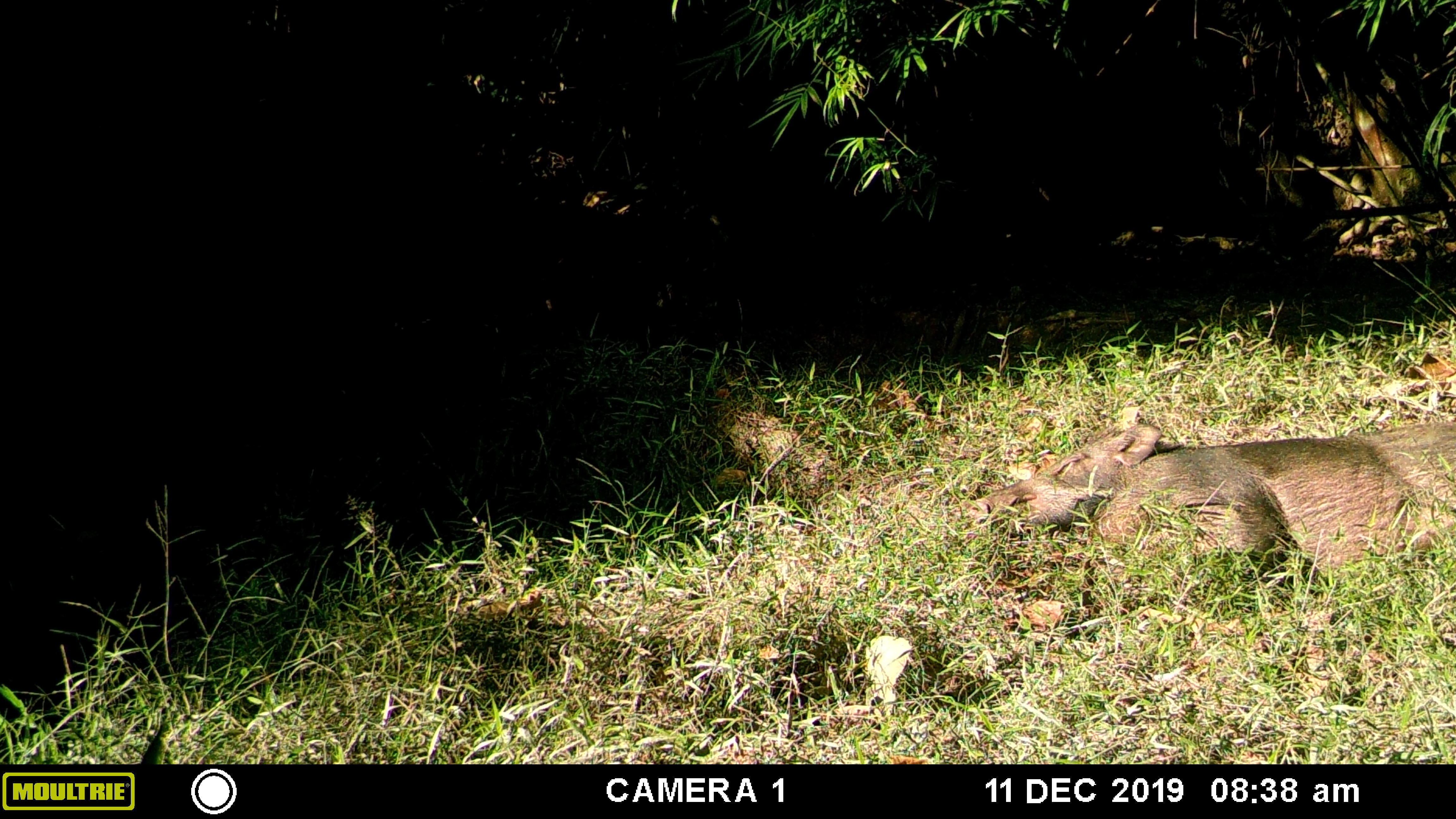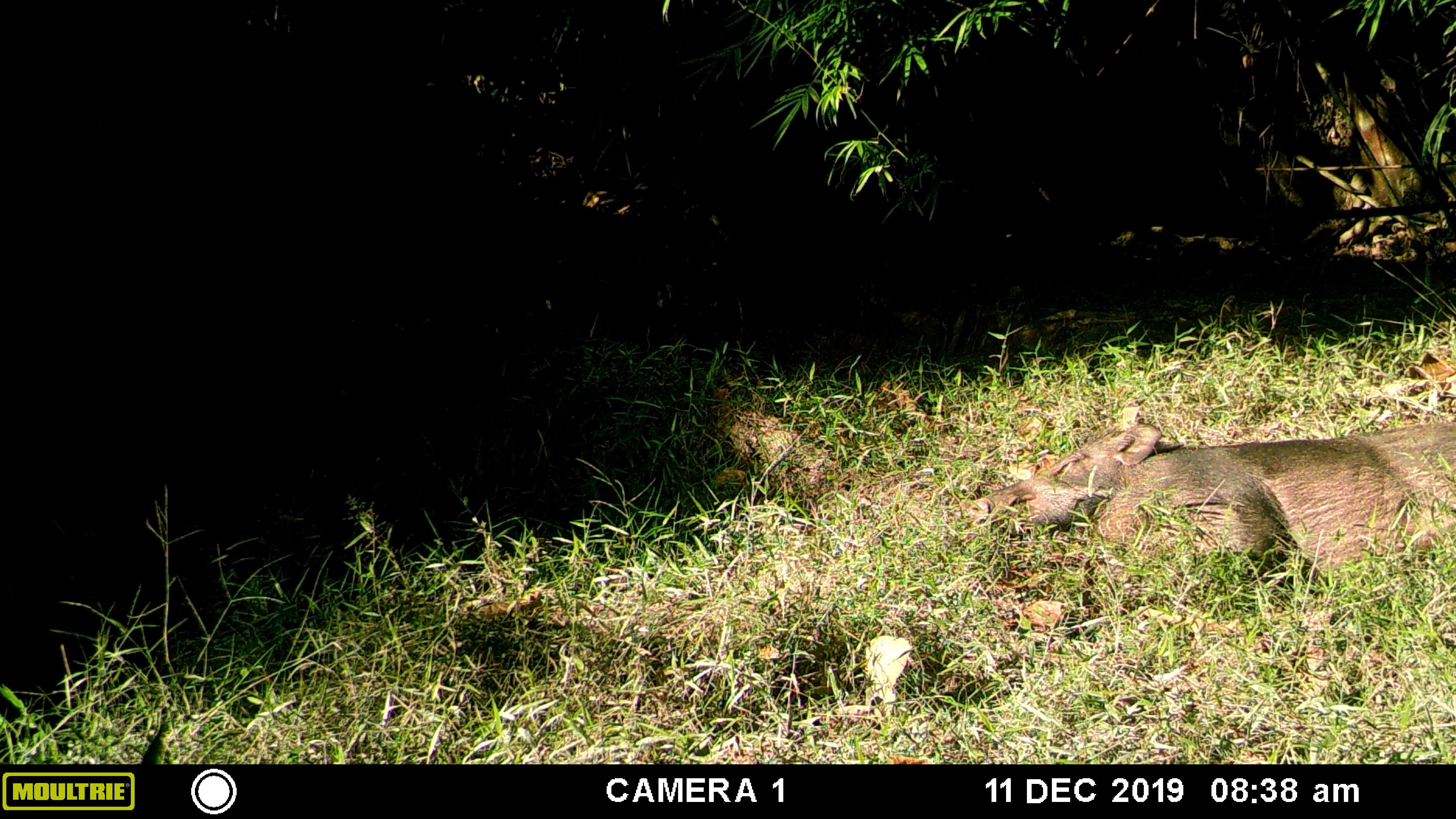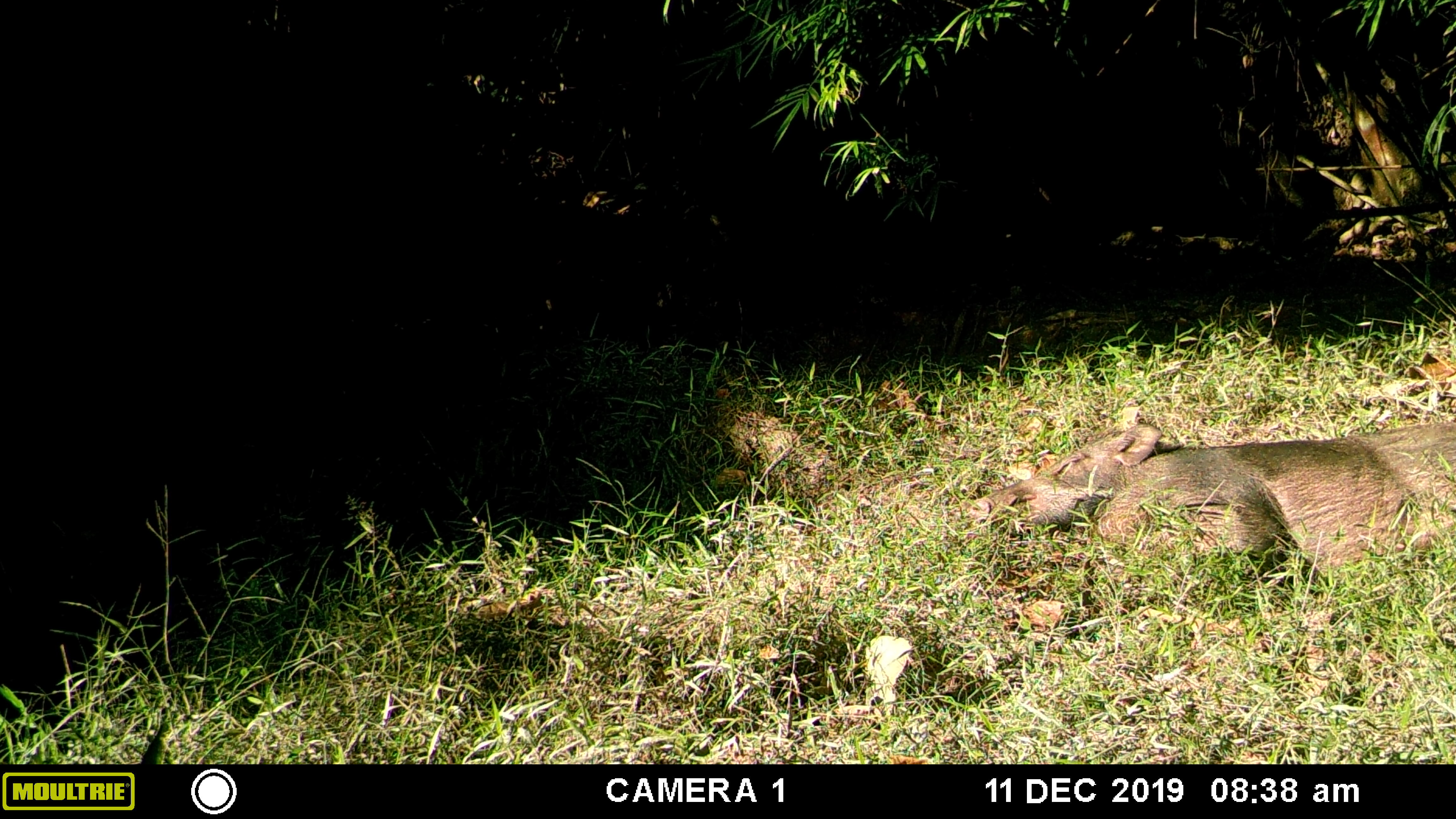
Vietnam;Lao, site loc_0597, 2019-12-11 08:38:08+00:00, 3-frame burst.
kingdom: Animalia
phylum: Chordata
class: Mammalia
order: Artiodactyla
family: Suidae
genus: Sus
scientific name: Sus scrofa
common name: eurasian wild pig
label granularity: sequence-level